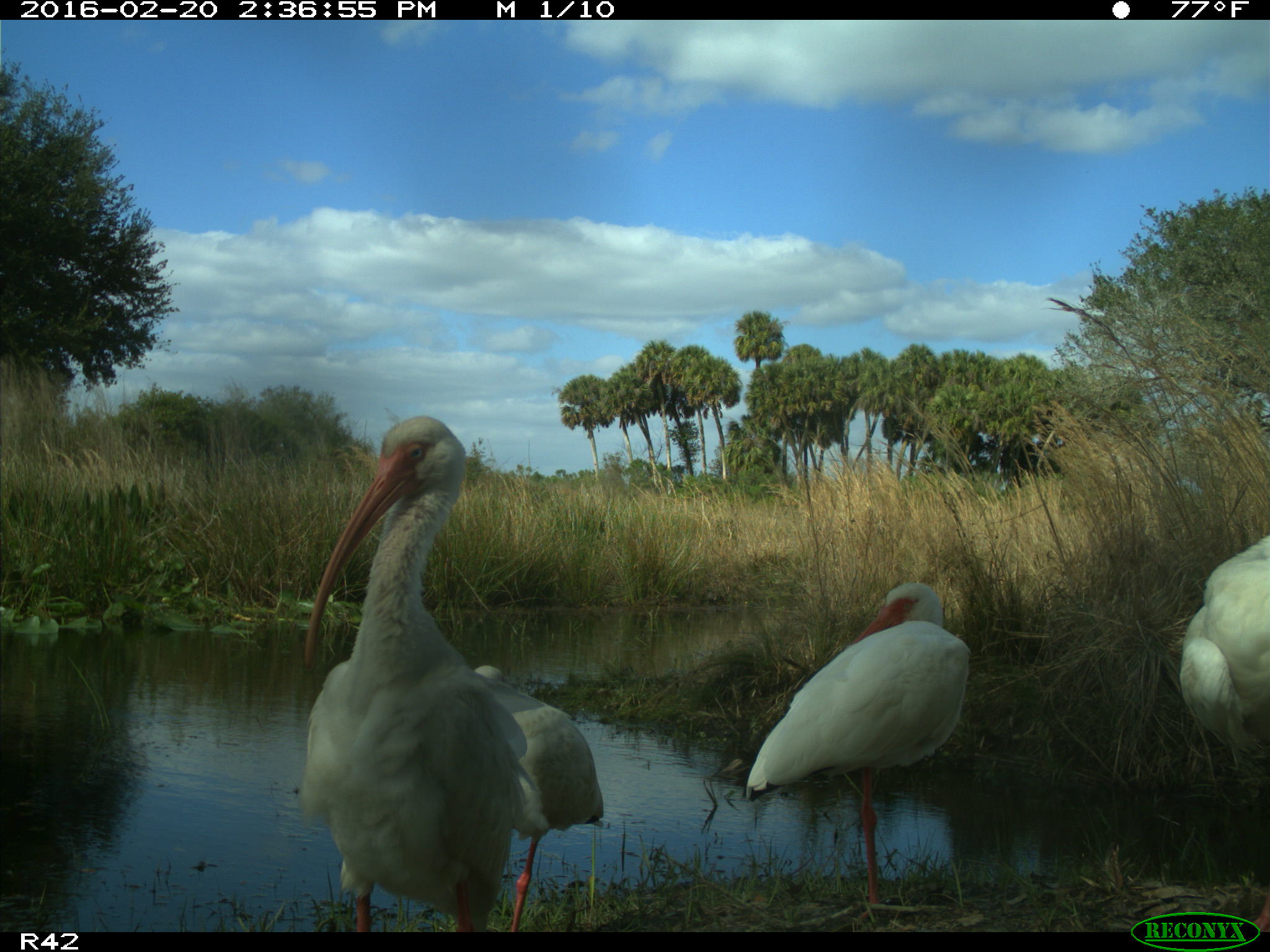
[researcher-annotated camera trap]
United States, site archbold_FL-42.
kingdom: Animalia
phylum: Chordata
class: Aves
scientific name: Aves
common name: birds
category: unidentified bird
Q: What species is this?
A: Unidentified bird (birds) (Aves).